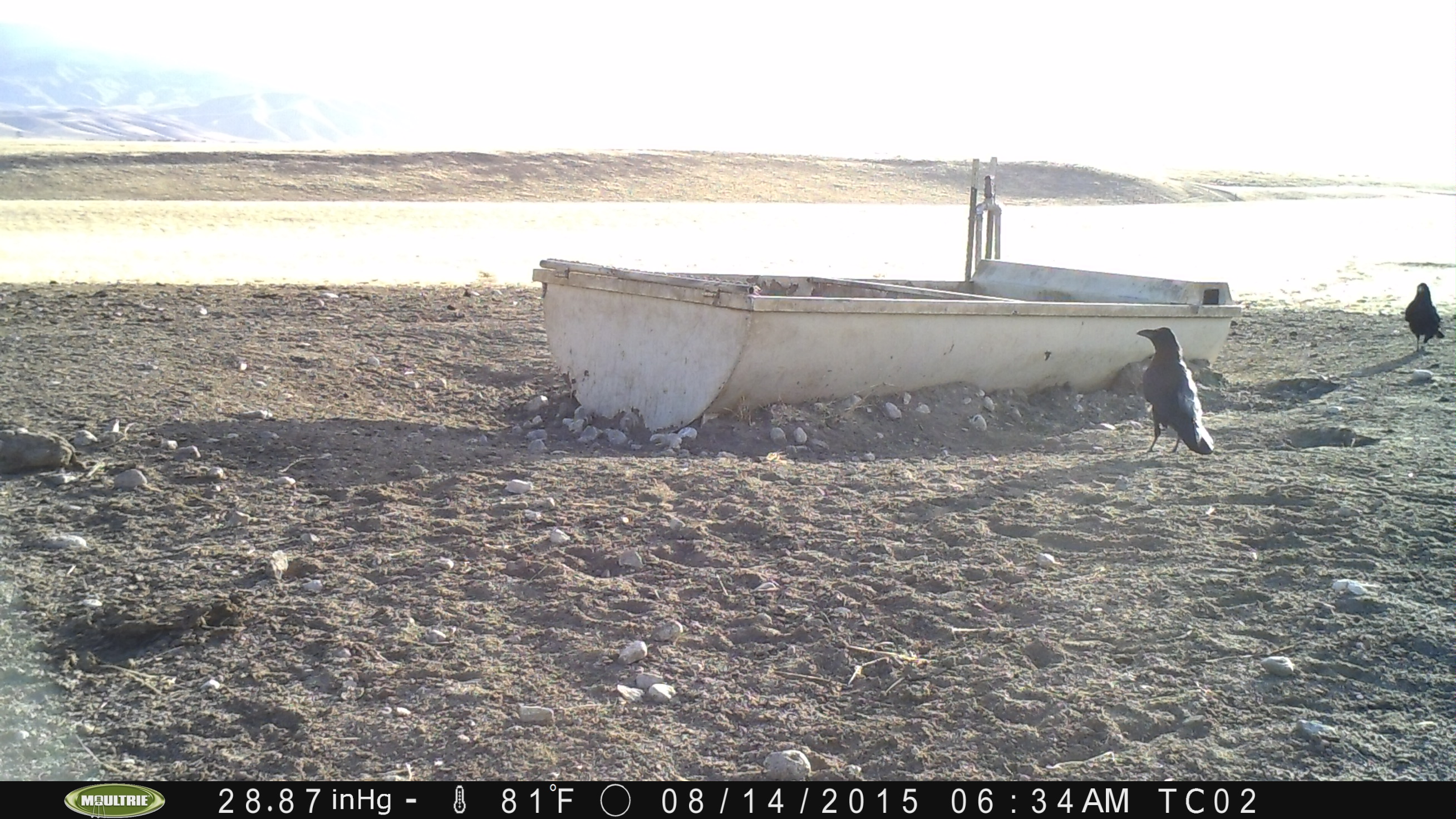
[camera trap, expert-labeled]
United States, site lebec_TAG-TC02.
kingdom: Animalia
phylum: Chordata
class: Aves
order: Passeriformes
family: Corvidae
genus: Corvus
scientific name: Corvus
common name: crows and ravens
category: unidentified corvus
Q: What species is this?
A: Unidentified corvus (crows and ravens) (Corvus).